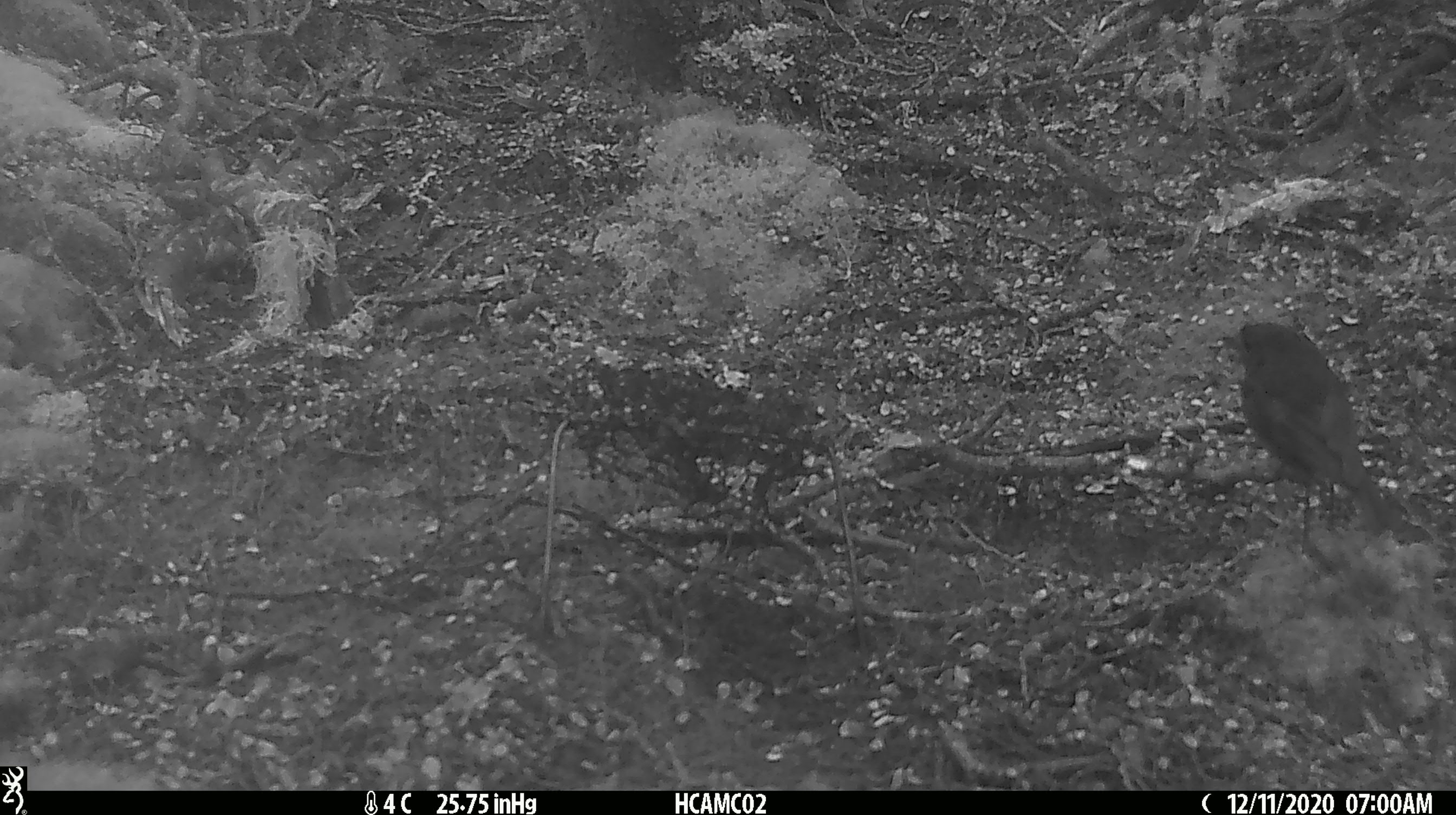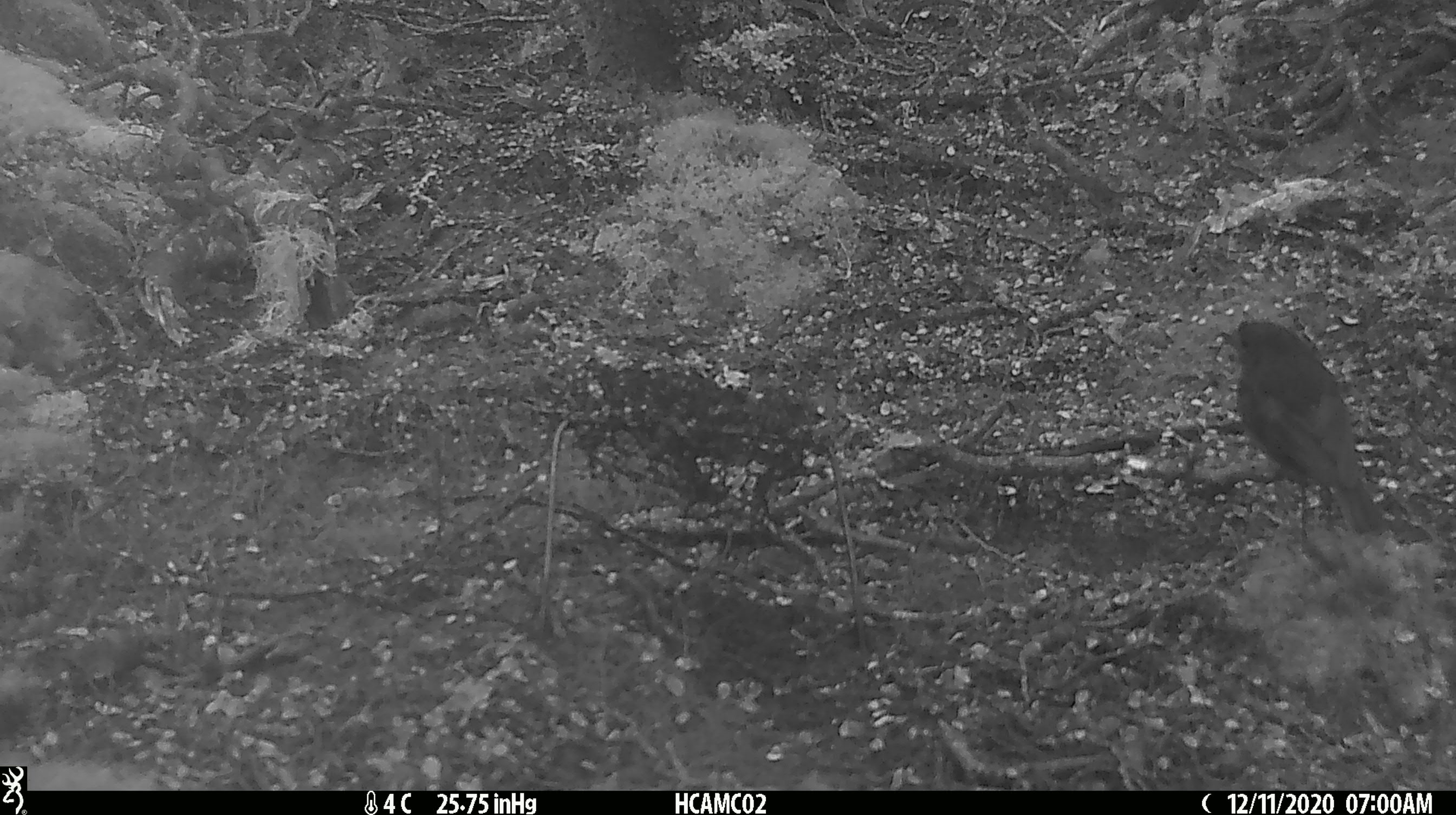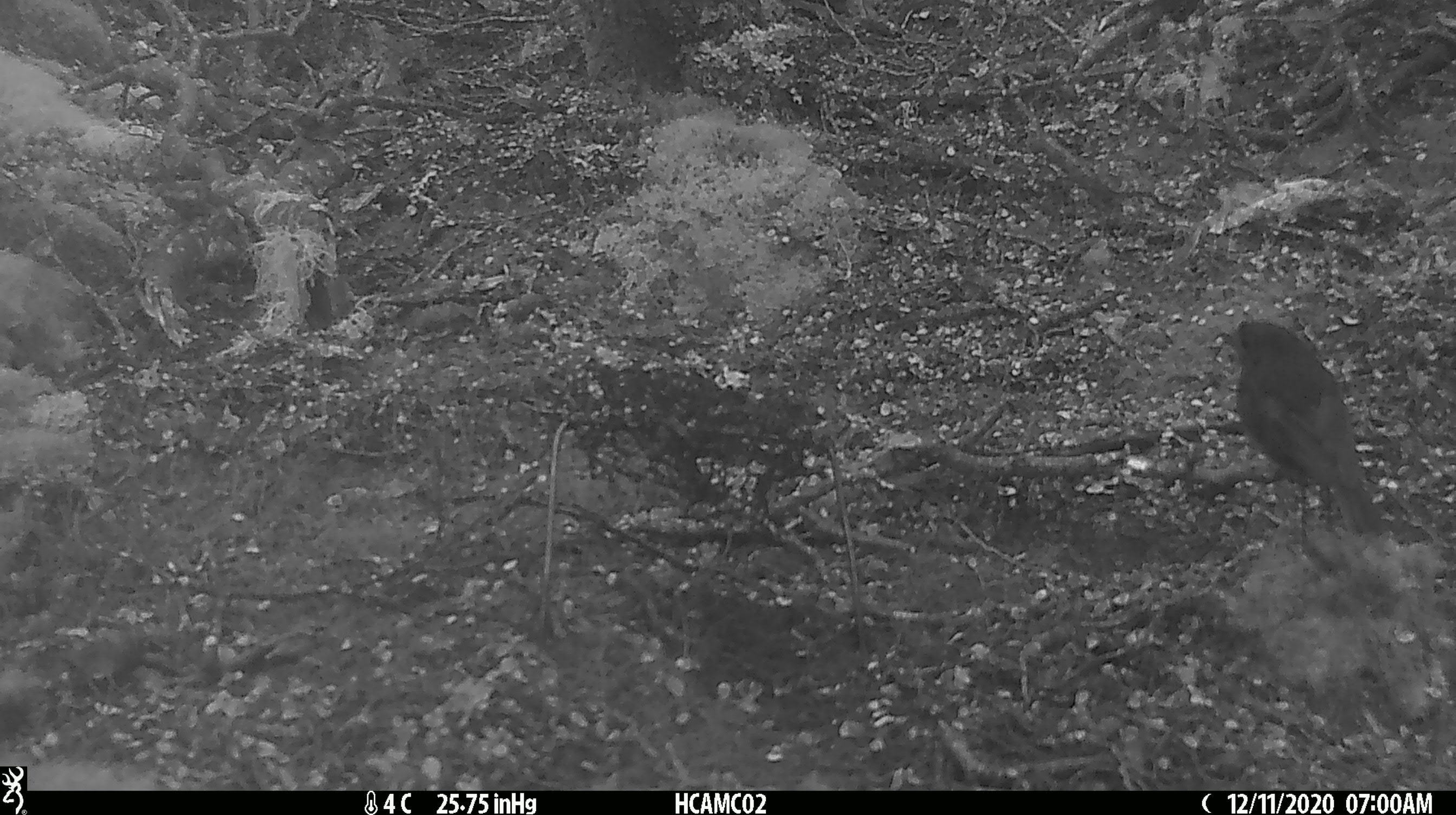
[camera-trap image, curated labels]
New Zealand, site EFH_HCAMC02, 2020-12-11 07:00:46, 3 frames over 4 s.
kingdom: Animalia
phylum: Chordata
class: Aves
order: Passeriformes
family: Petroicidae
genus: Petroica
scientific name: Petroica australis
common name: new zealand robin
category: robin